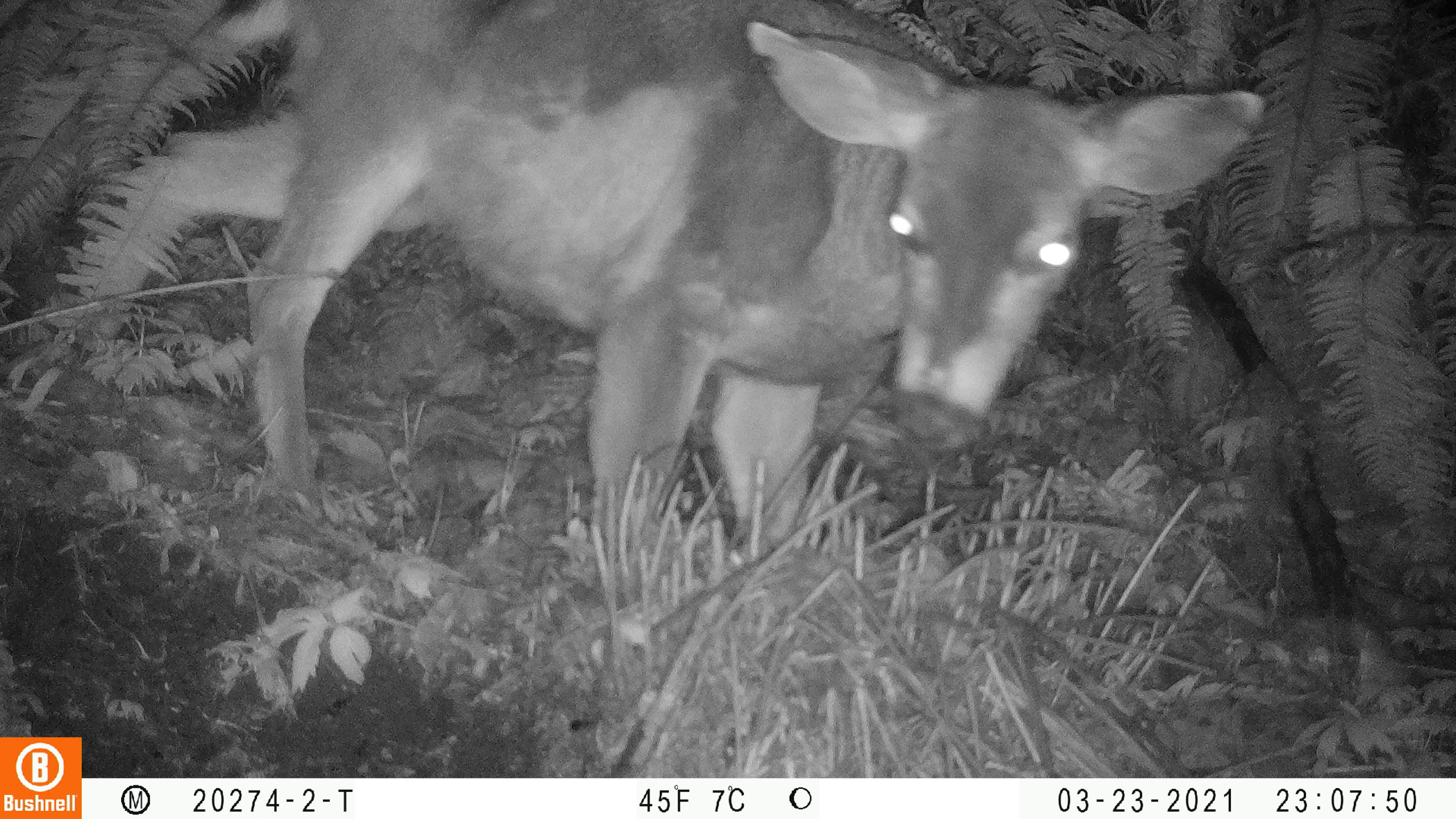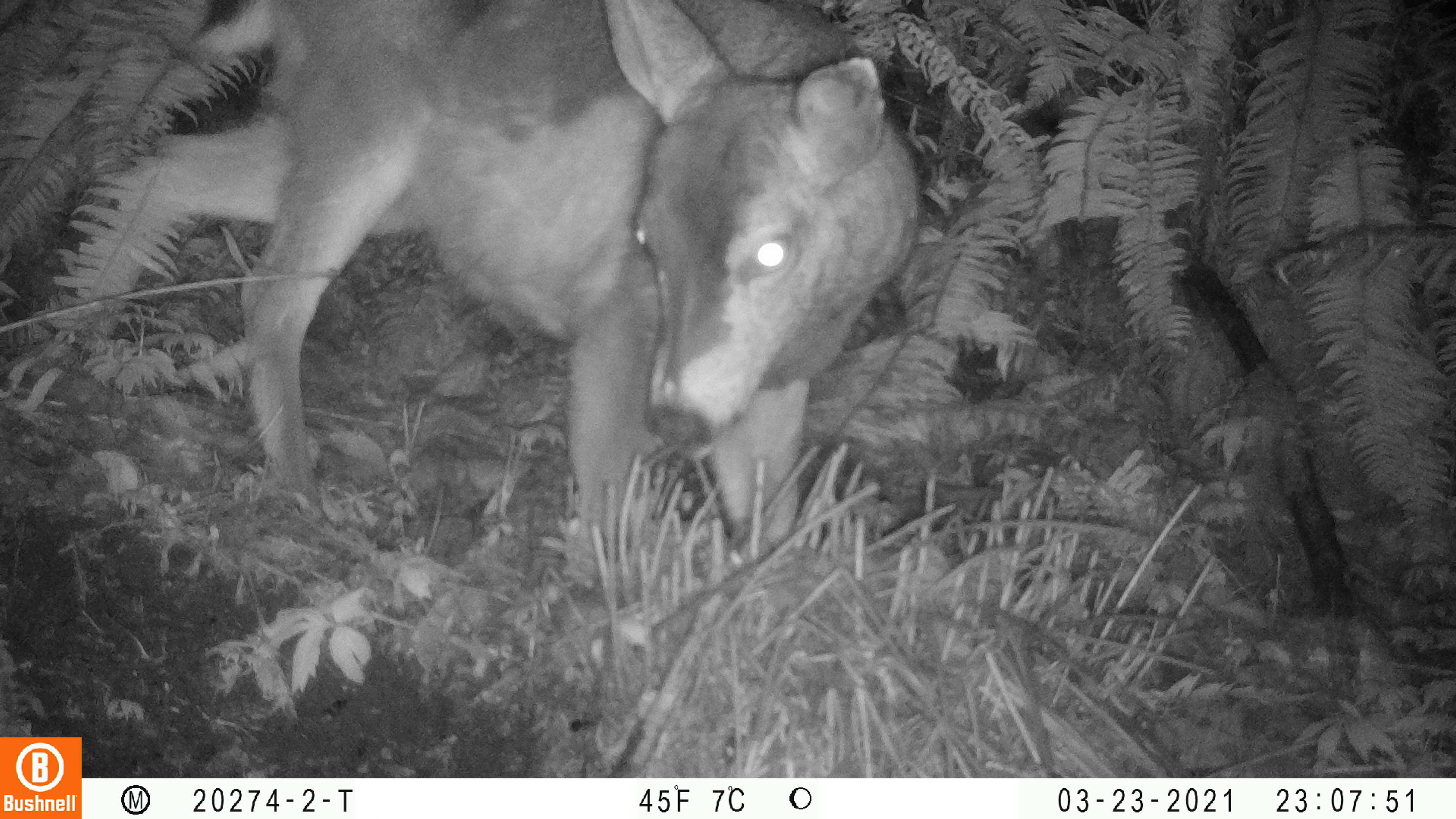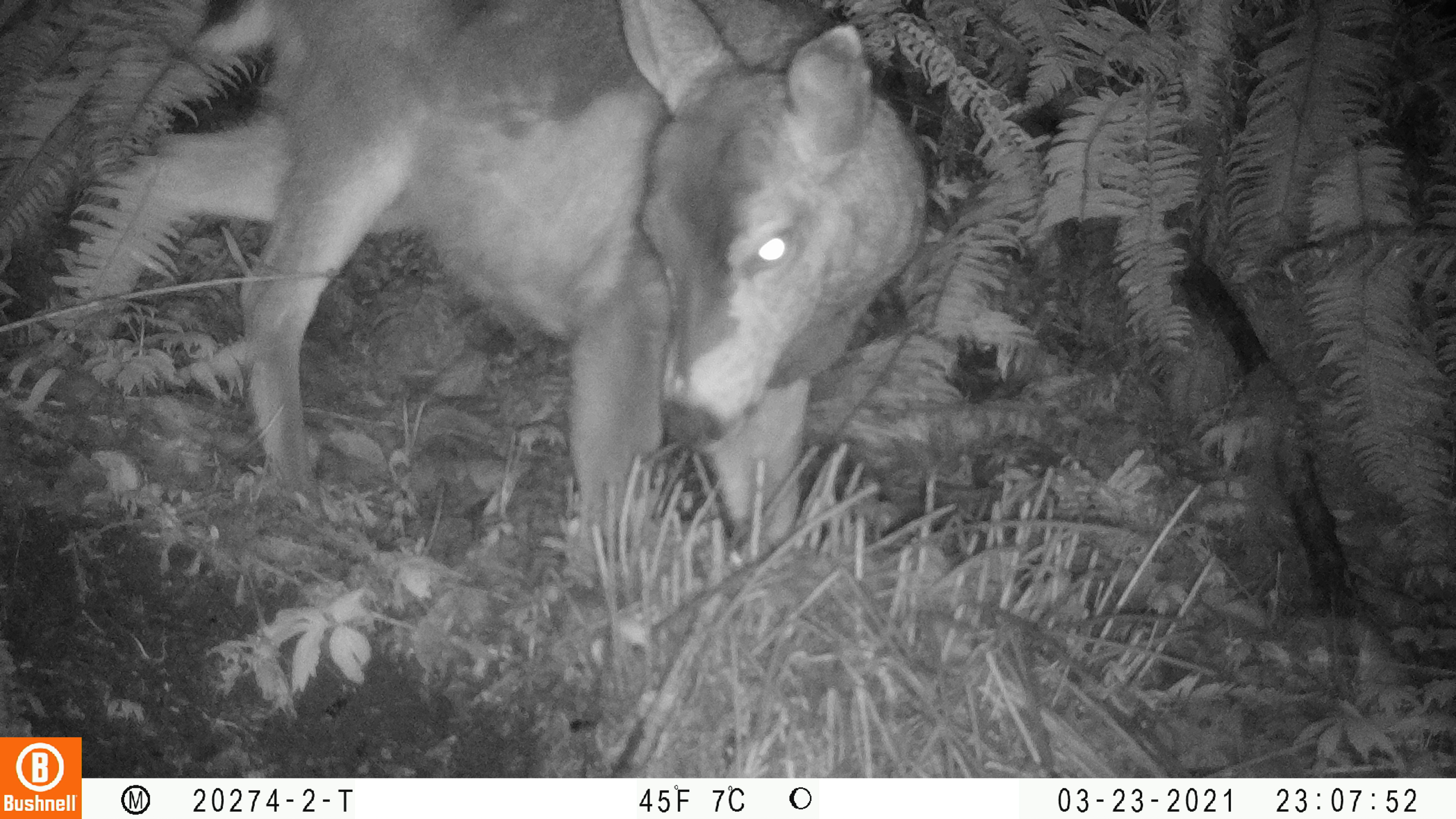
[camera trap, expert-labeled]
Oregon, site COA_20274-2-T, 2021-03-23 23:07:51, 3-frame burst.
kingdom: Animalia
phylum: Chordata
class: Mammalia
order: Artiodactyla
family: Cervidae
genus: Odocoileus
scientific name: Odocoileus hemionus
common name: black-tailed deer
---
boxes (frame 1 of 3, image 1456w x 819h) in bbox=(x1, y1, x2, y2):
black-tailed deer: bbox=(72, 7, 1281, 572)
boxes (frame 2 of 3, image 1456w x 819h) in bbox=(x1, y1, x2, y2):
black-tailed deer: bbox=(69, 1, 927, 583)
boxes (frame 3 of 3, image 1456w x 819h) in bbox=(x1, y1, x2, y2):
black-tailed deer: bbox=(70, 0, 929, 559)